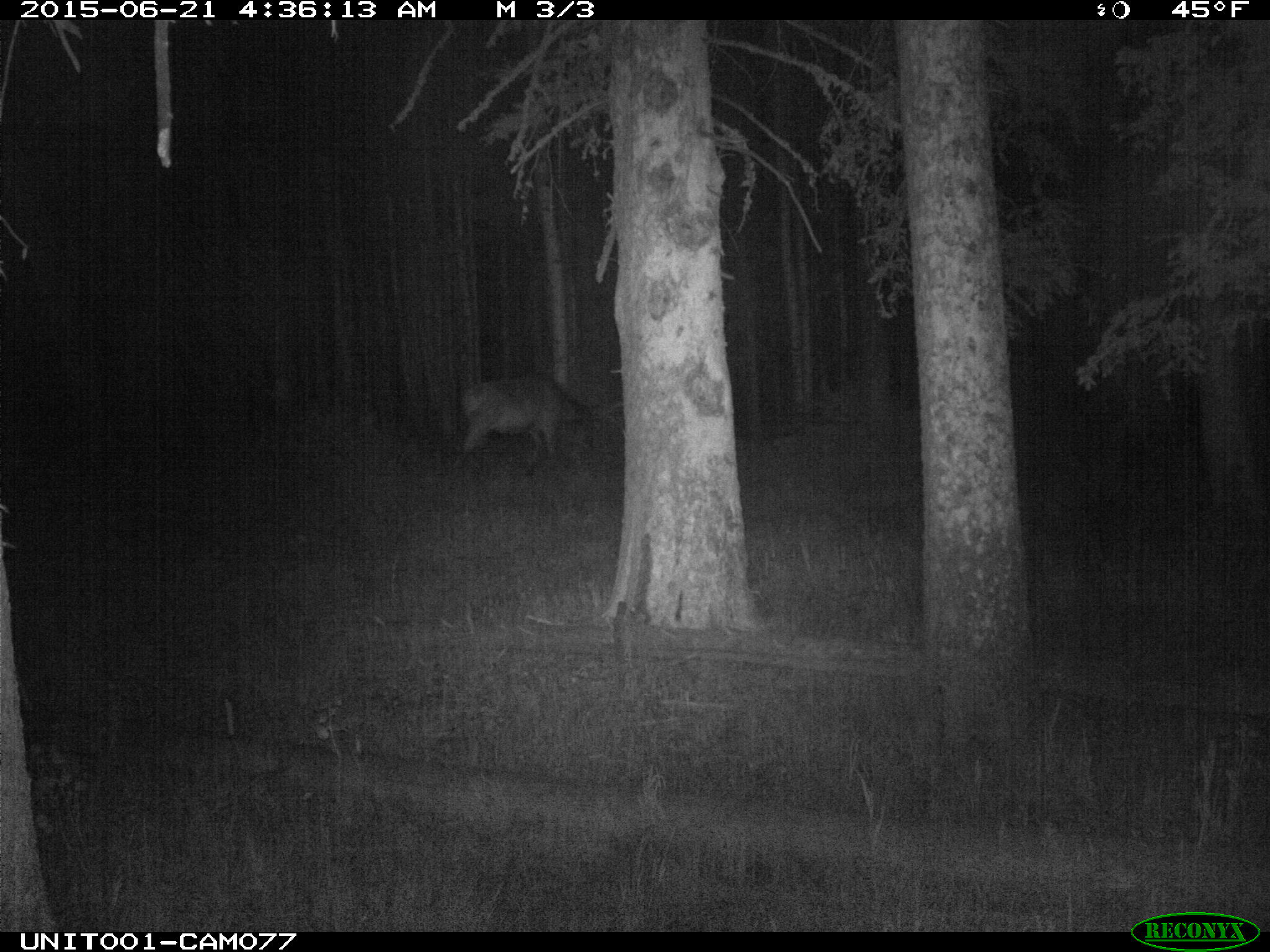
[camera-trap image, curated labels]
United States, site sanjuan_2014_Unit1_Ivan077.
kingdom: Animalia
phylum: Chordata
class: Mammalia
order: Artiodactyla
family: Cervidae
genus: Cervus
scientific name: Cervus elaphus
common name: red deer